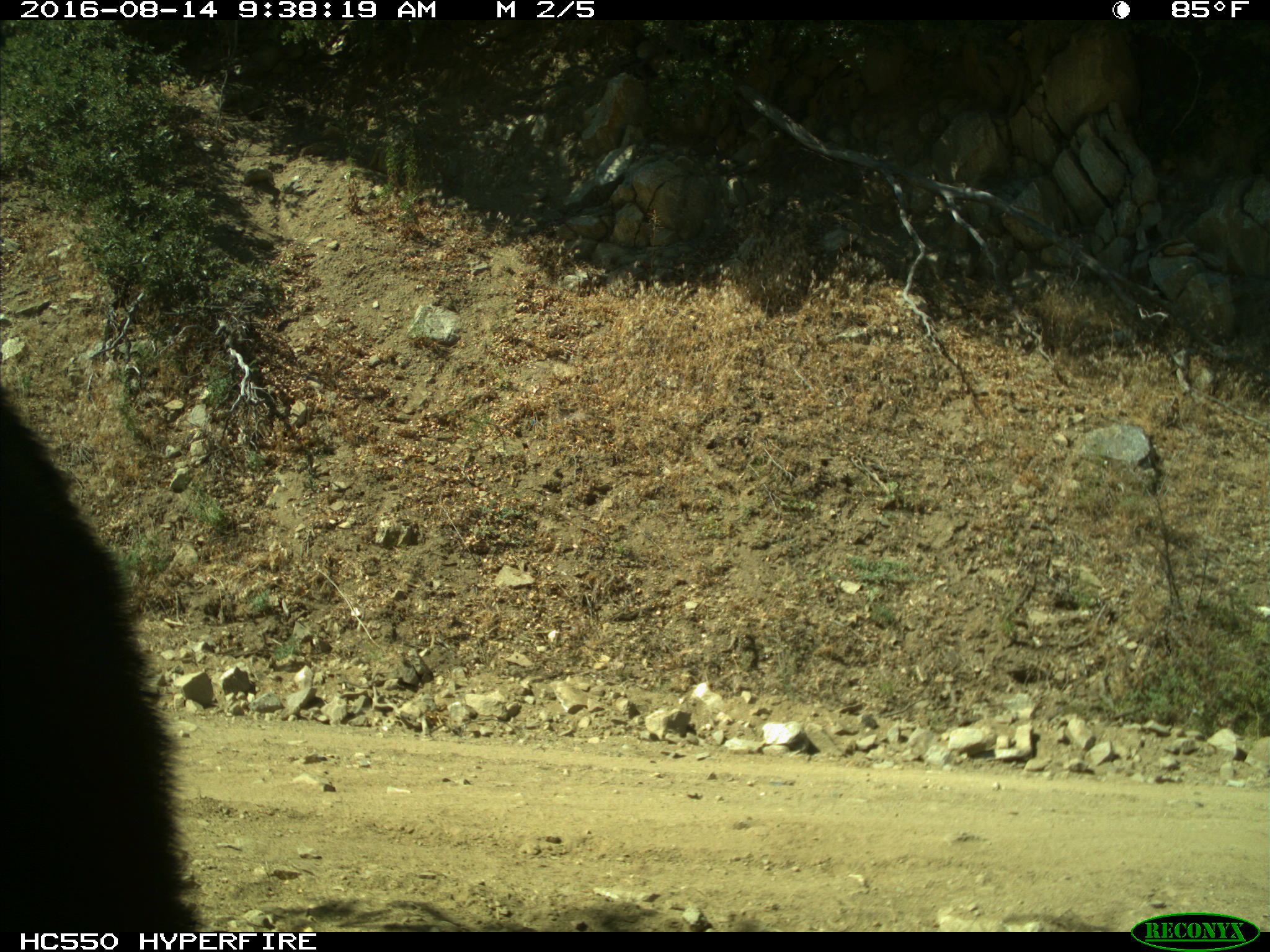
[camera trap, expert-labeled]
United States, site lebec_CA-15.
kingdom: Animalia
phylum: Chordata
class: Mammalia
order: Carnivora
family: Ursidae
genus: Ursus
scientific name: Ursus americanus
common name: american black bear